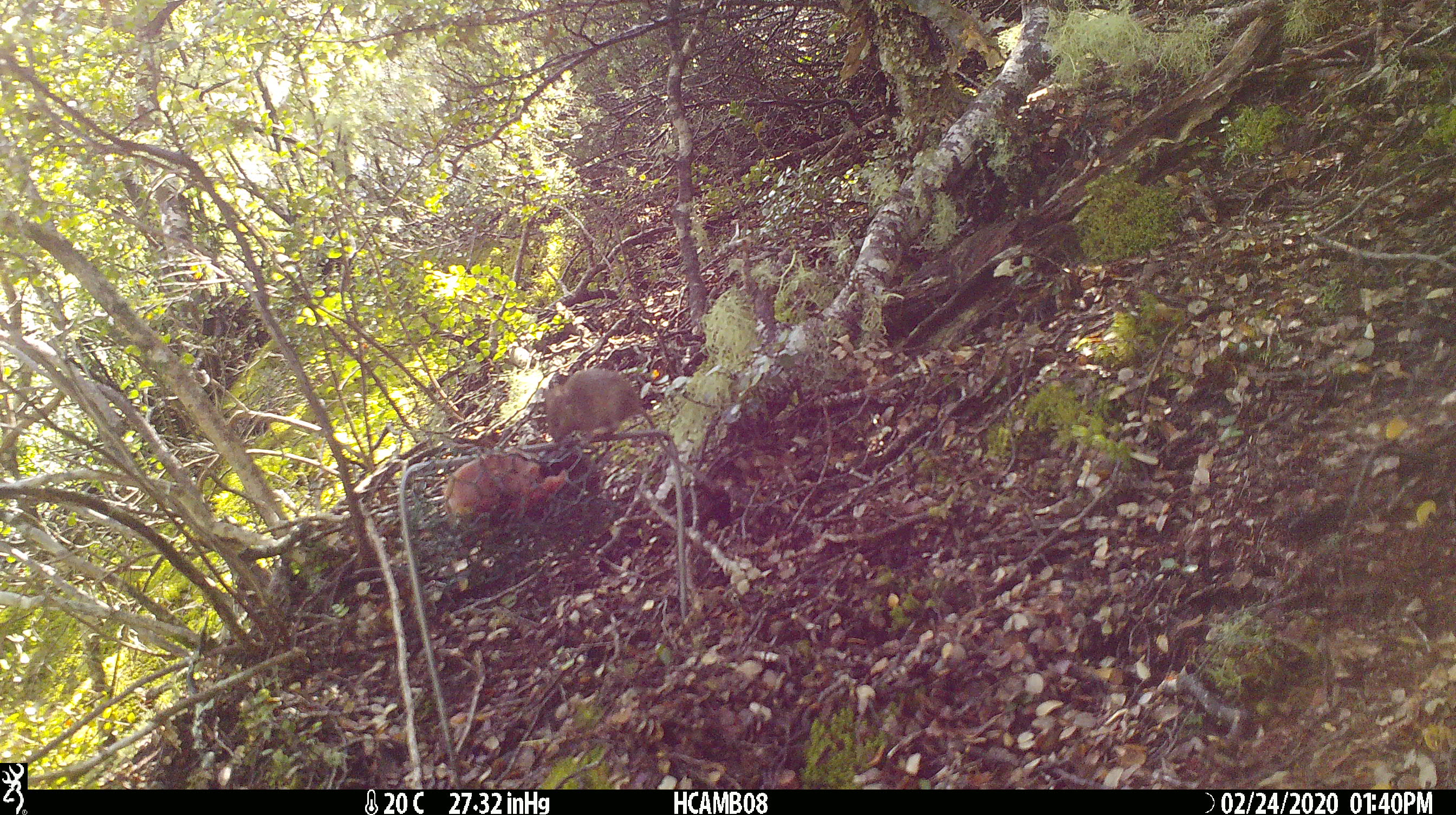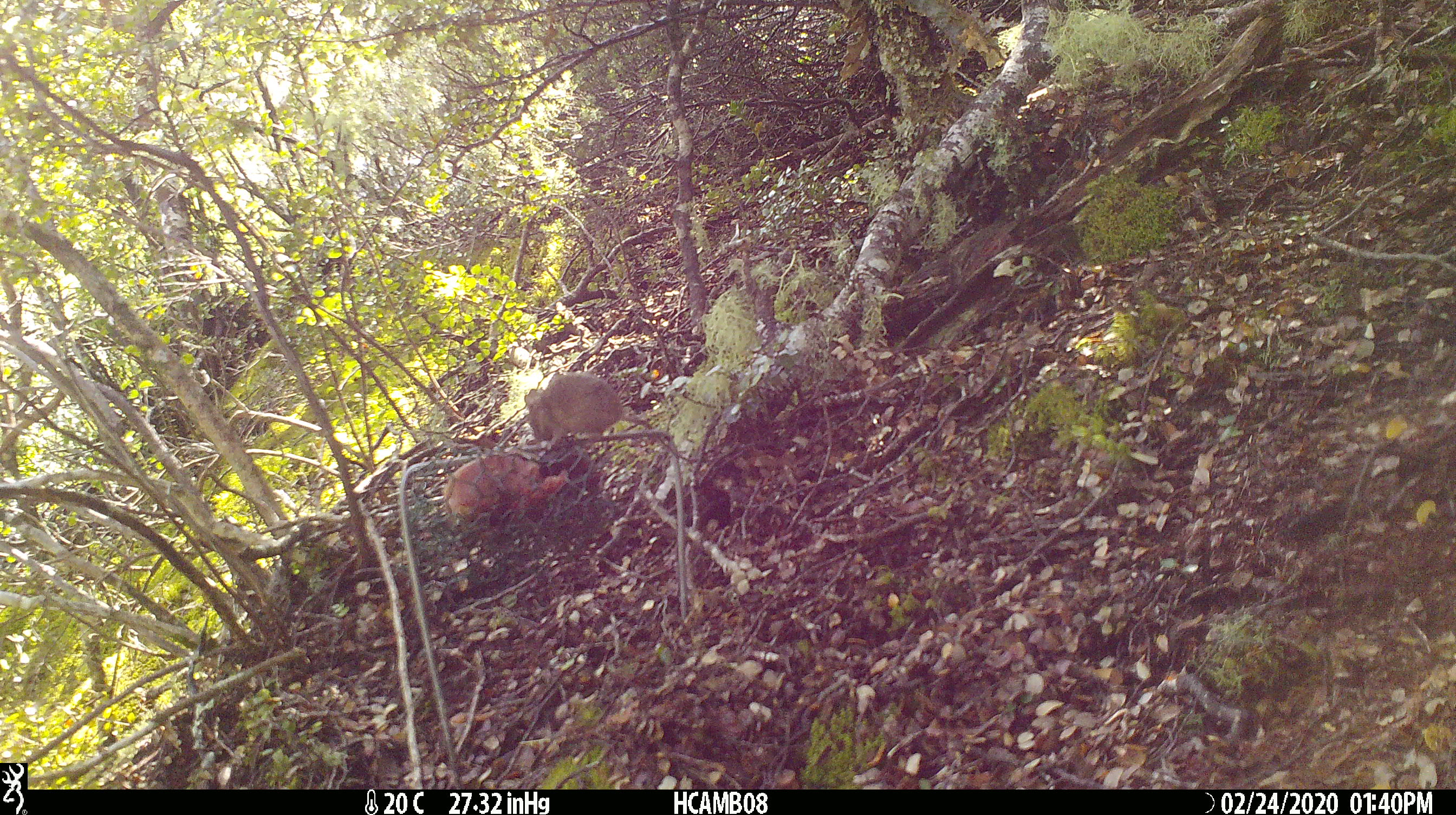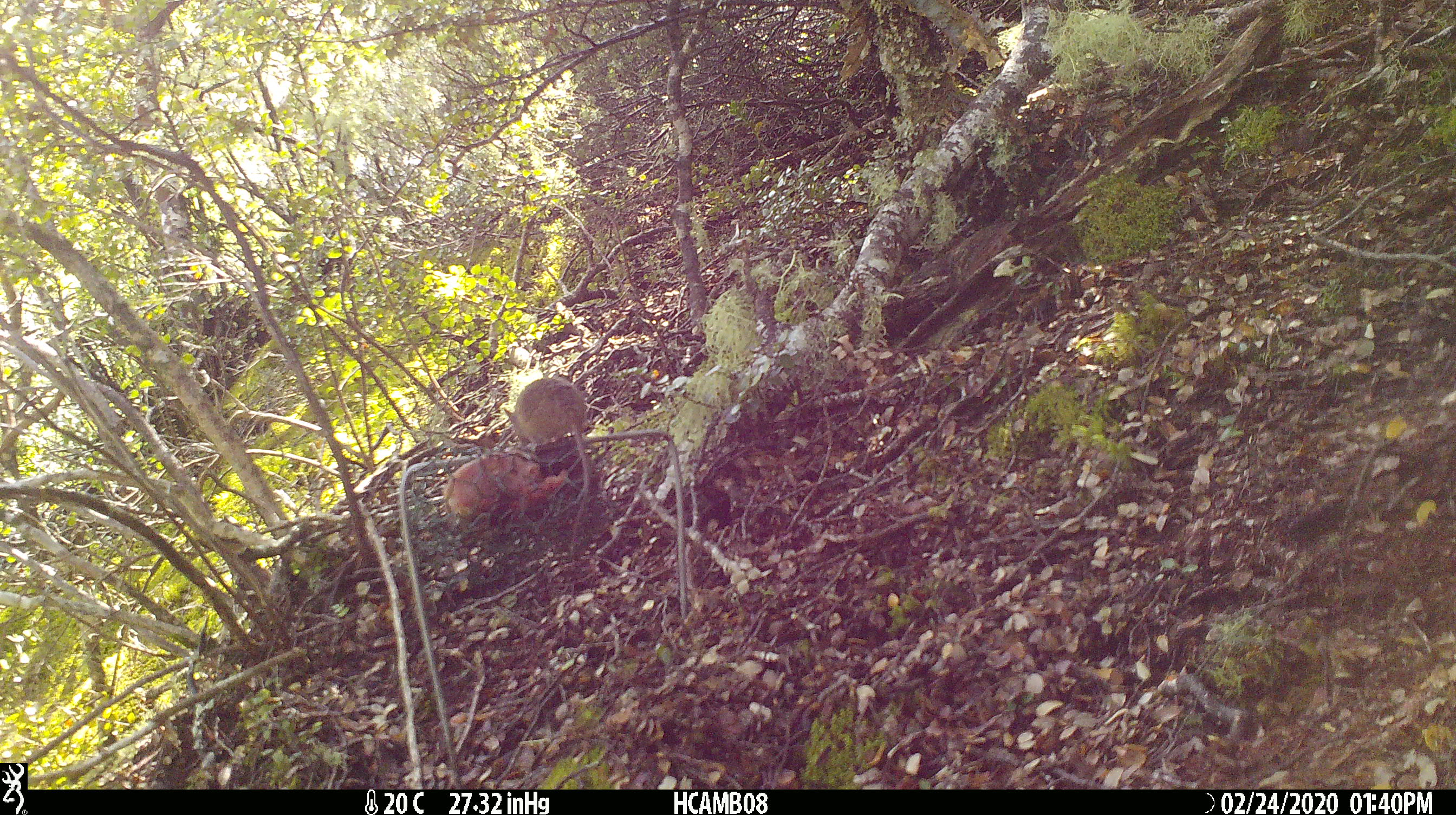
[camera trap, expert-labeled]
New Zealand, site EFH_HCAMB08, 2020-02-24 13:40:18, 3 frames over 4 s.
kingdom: Animalia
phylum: Chordata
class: Mammalia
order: Rodentia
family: Muridae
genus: Mus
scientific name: Mus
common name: mouse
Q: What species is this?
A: Mouse (Mus).